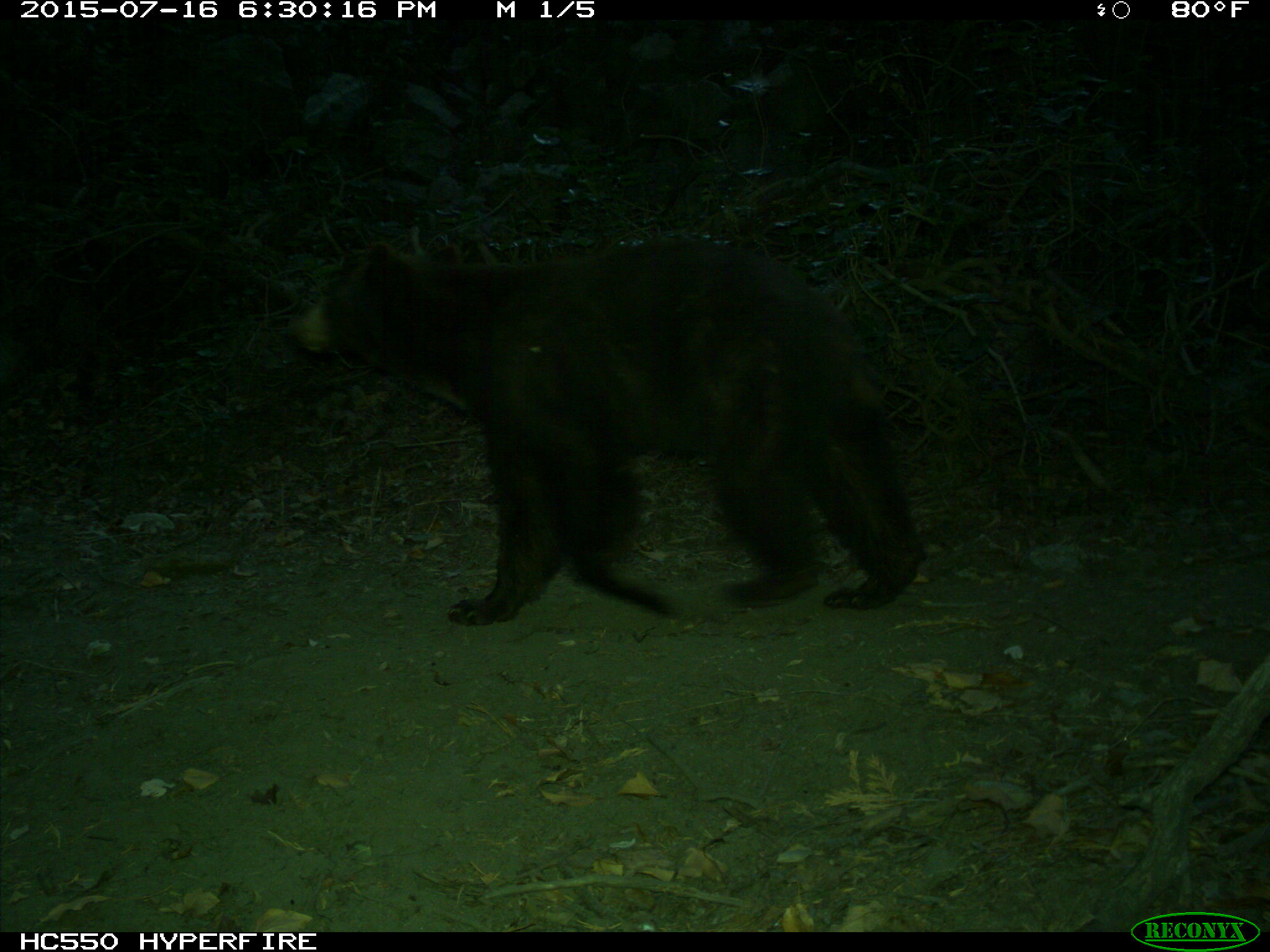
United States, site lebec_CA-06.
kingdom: Animalia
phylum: Chordata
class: Mammalia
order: Carnivora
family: Ursidae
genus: Ursus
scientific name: Ursus americanus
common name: american black bear